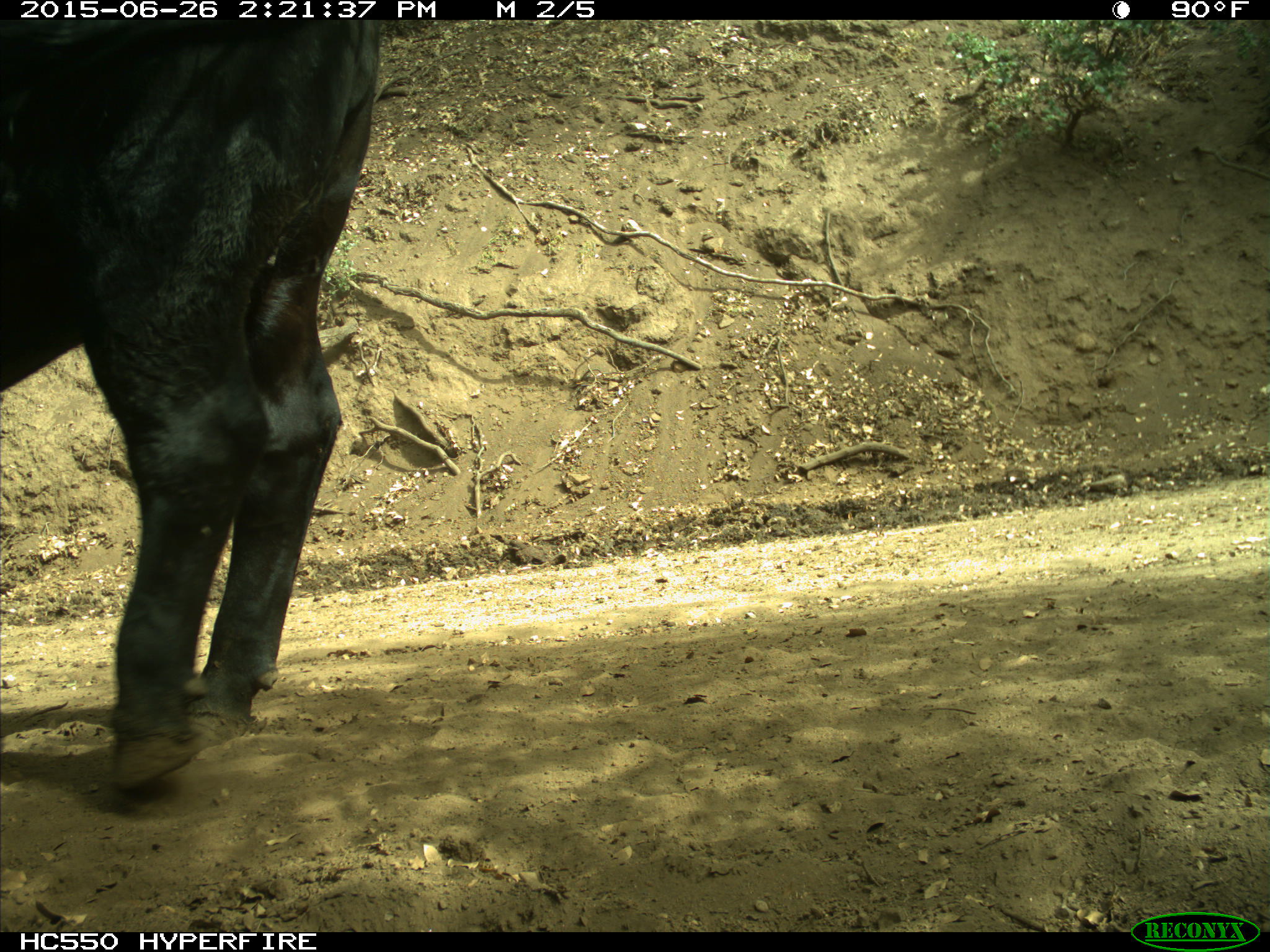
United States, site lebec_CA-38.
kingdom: Animalia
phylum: Chordata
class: Mammalia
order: Artiodactyla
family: Bovidae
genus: Bos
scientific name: Bos taurus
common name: domestic cow